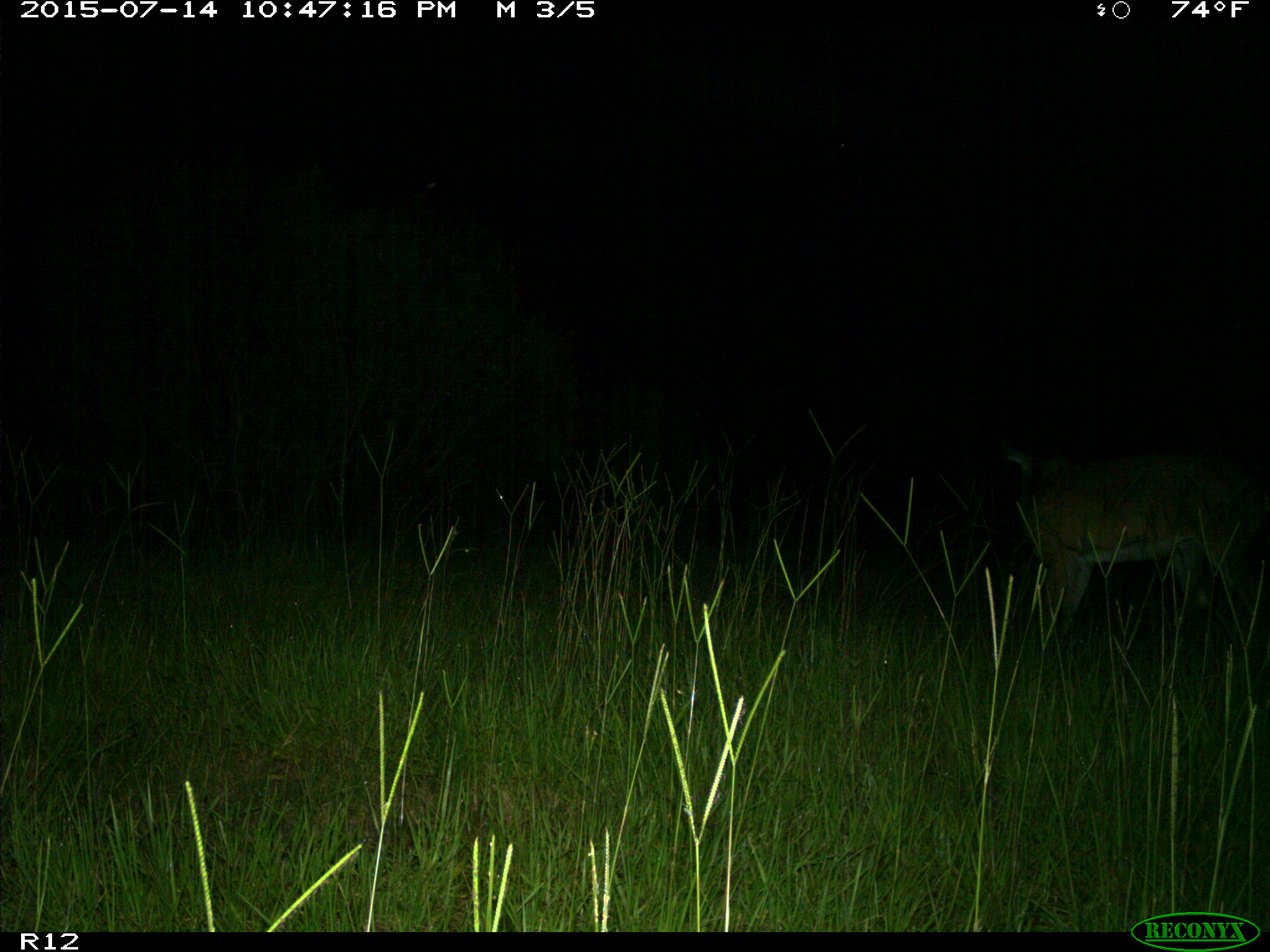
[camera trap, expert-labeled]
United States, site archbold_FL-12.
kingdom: Animalia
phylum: Chordata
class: Mammalia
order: Artiodactyla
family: Cervidae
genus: Odocoileus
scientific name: Odocoileus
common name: deer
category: unidentified deer